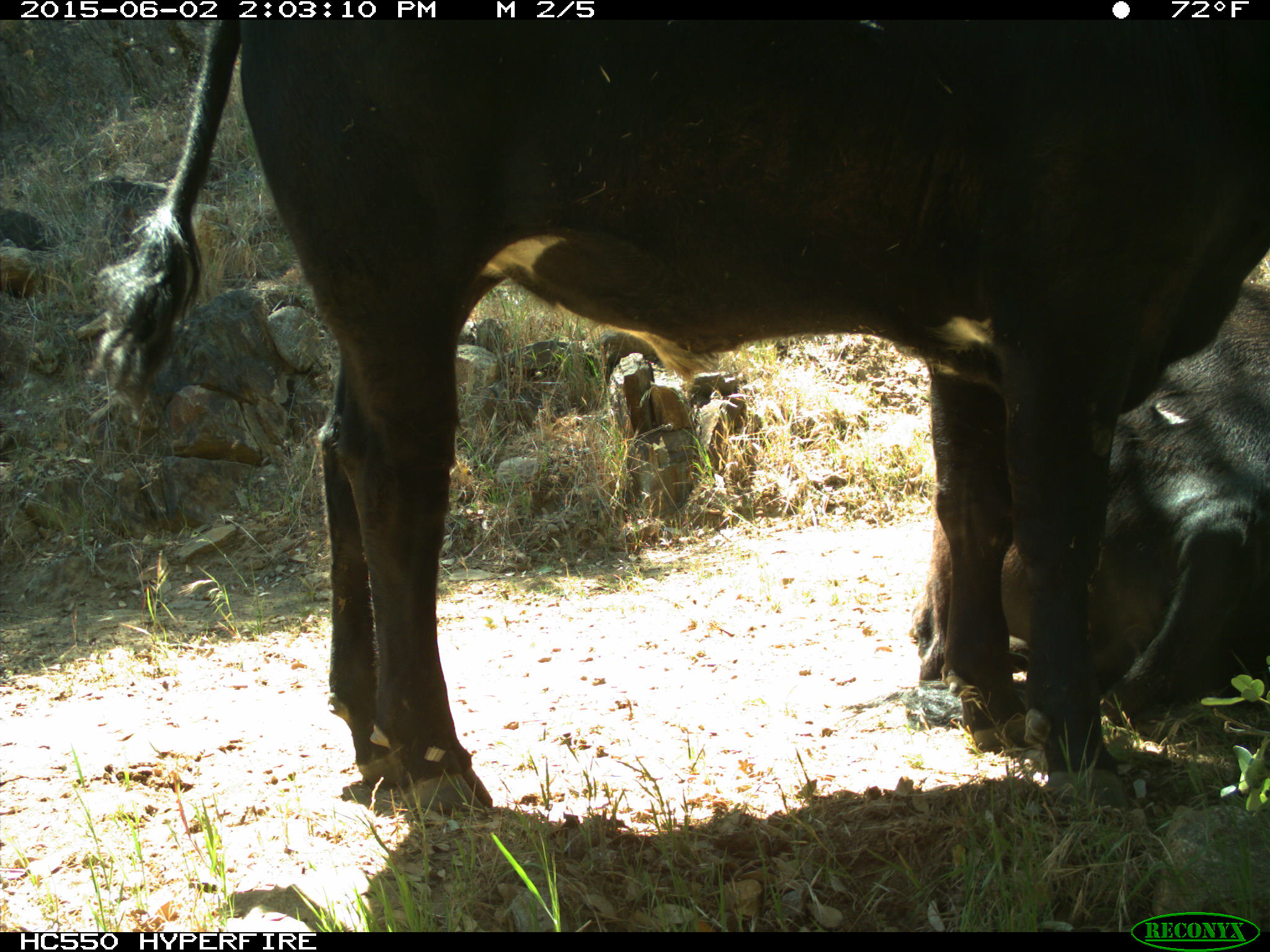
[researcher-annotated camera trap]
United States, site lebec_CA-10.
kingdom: Animalia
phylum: Chordata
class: Mammalia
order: Artiodactyla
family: Bovidae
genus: Bos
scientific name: Bos taurus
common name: domestic cow